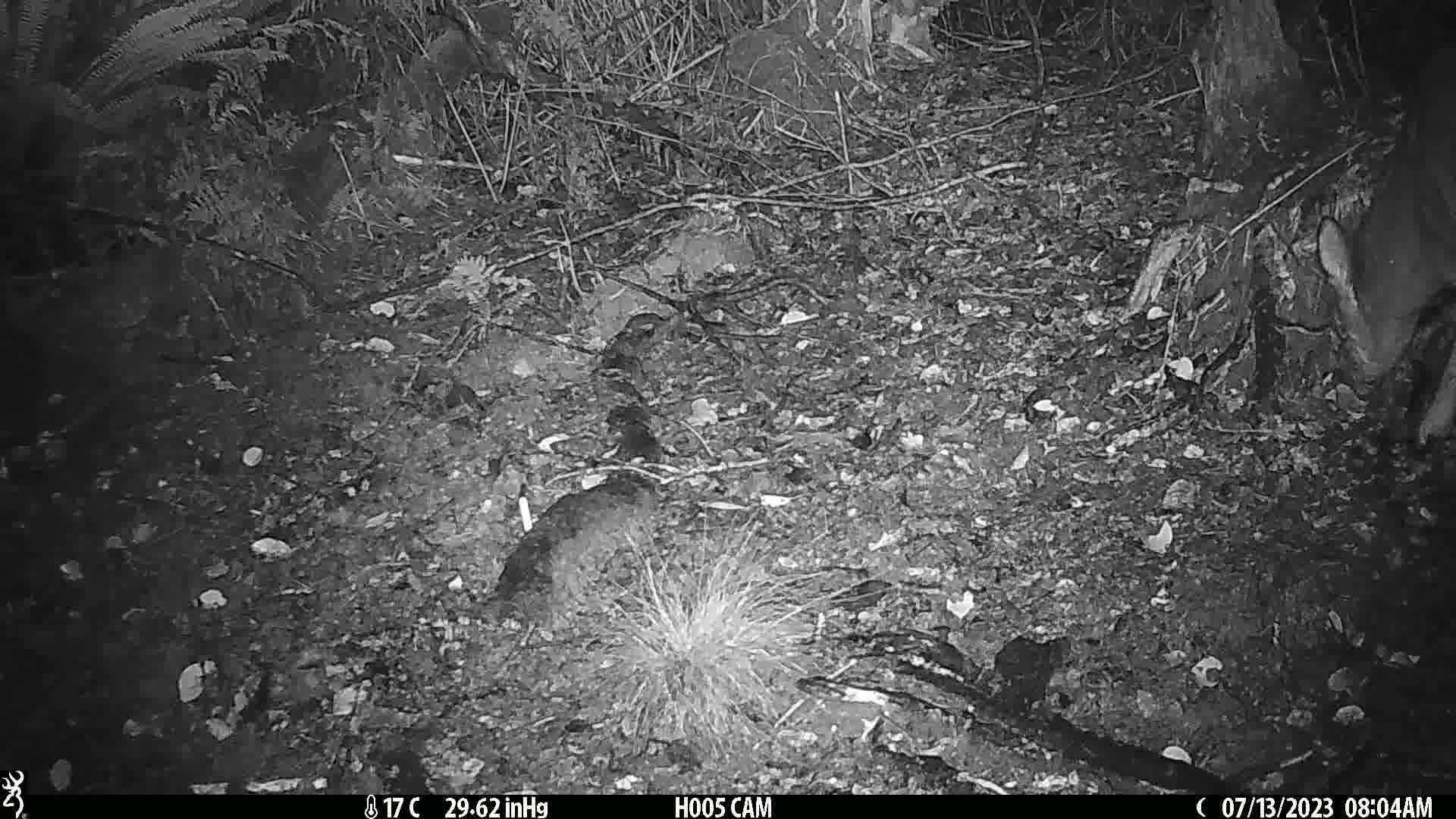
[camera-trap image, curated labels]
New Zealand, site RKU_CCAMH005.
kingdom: Animalia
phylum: Chordata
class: Mammalia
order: Artiodactyla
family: Cervidae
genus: Odocoileus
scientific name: Odocoileus virginianus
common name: white-tailed deer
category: white tailed deer